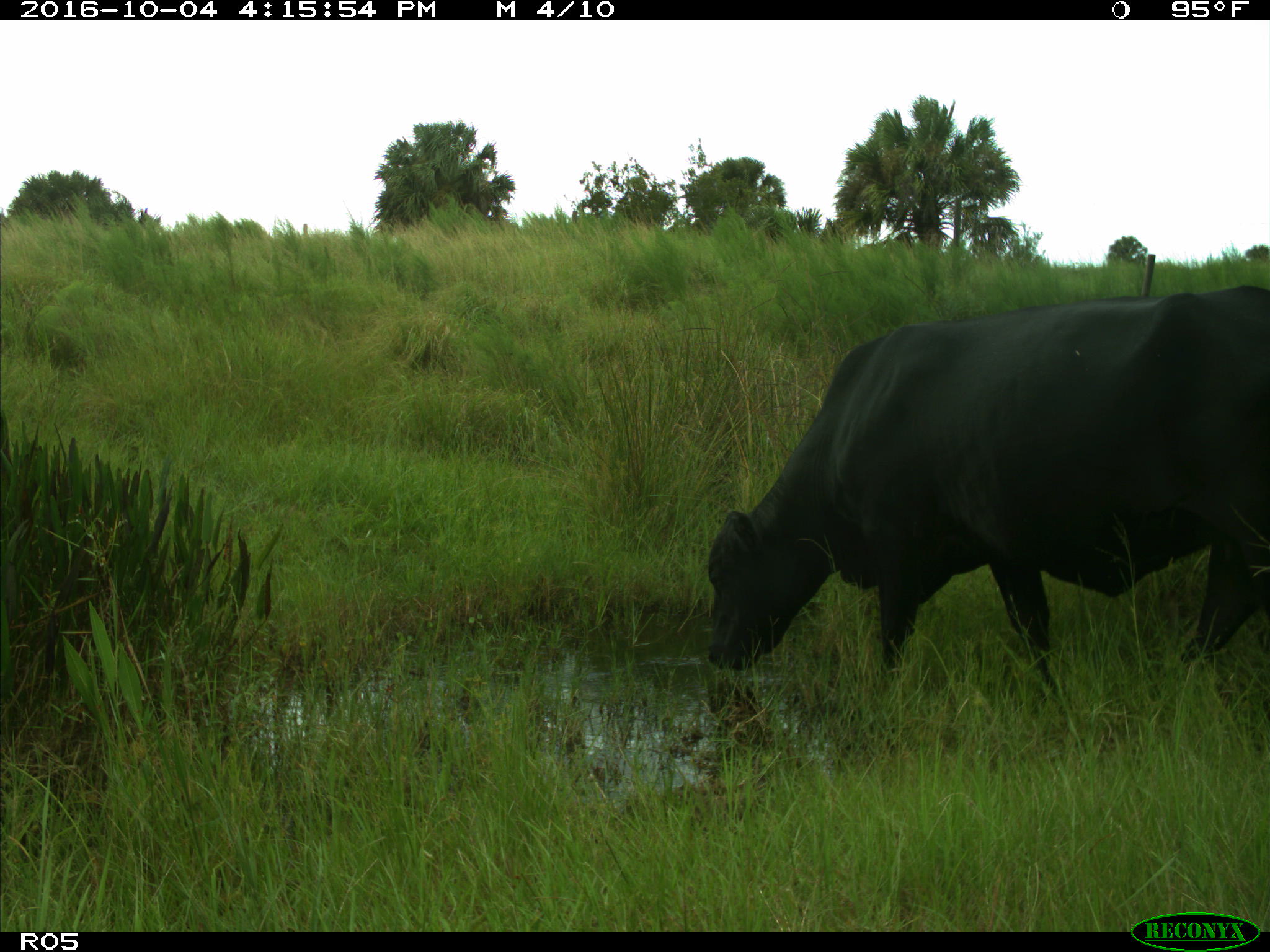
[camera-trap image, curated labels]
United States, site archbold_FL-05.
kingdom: Animalia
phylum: Chordata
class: Mammalia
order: Artiodactyla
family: Bovidae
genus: Bos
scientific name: Bos taurus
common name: domestic cow